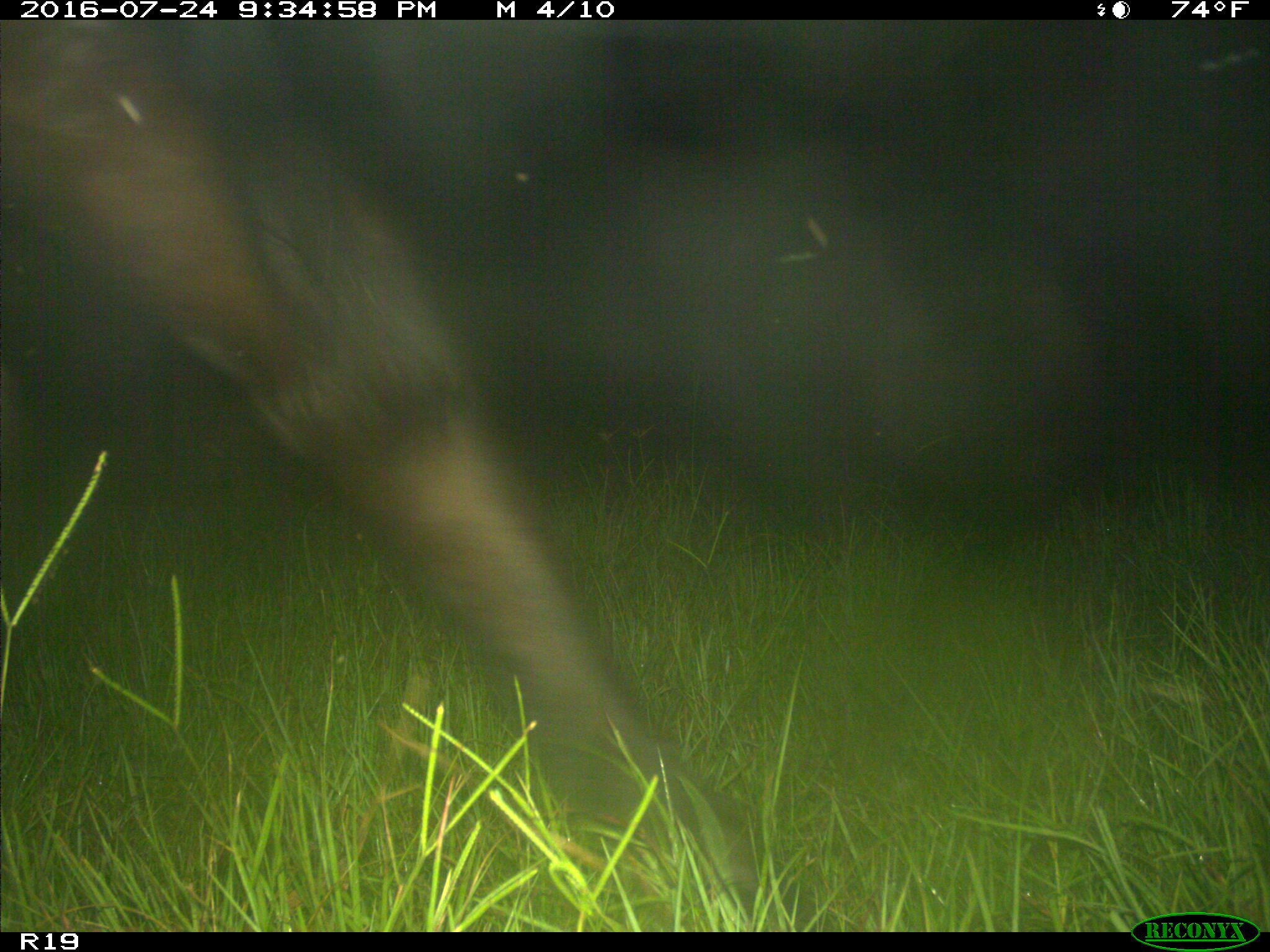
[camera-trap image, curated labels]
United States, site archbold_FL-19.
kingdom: Animalia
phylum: Chordata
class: Mammalia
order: Artiodactyla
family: Bovidae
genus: Bos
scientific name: Bos taurus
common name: domestic cow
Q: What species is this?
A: Bos taurus (domestic cow).